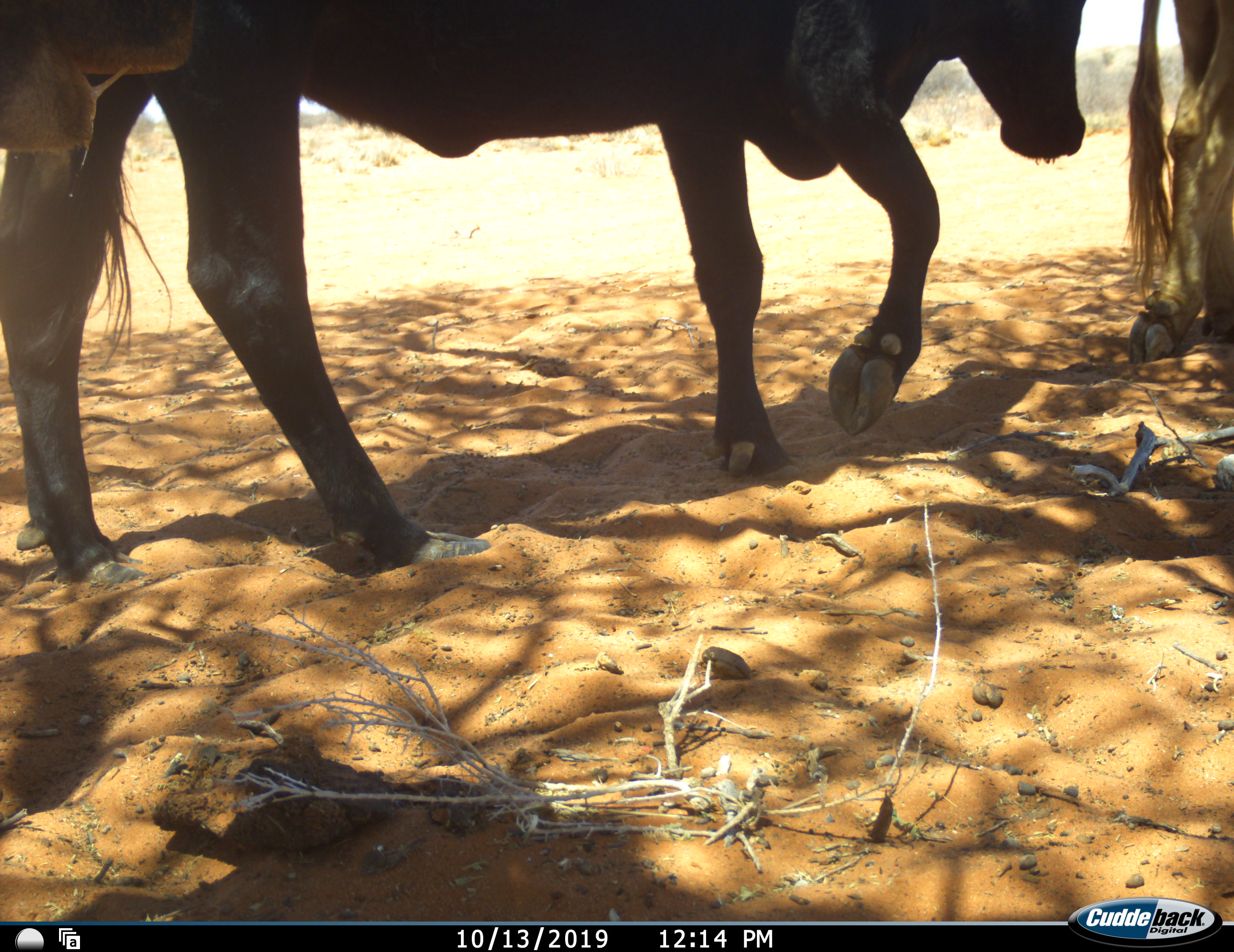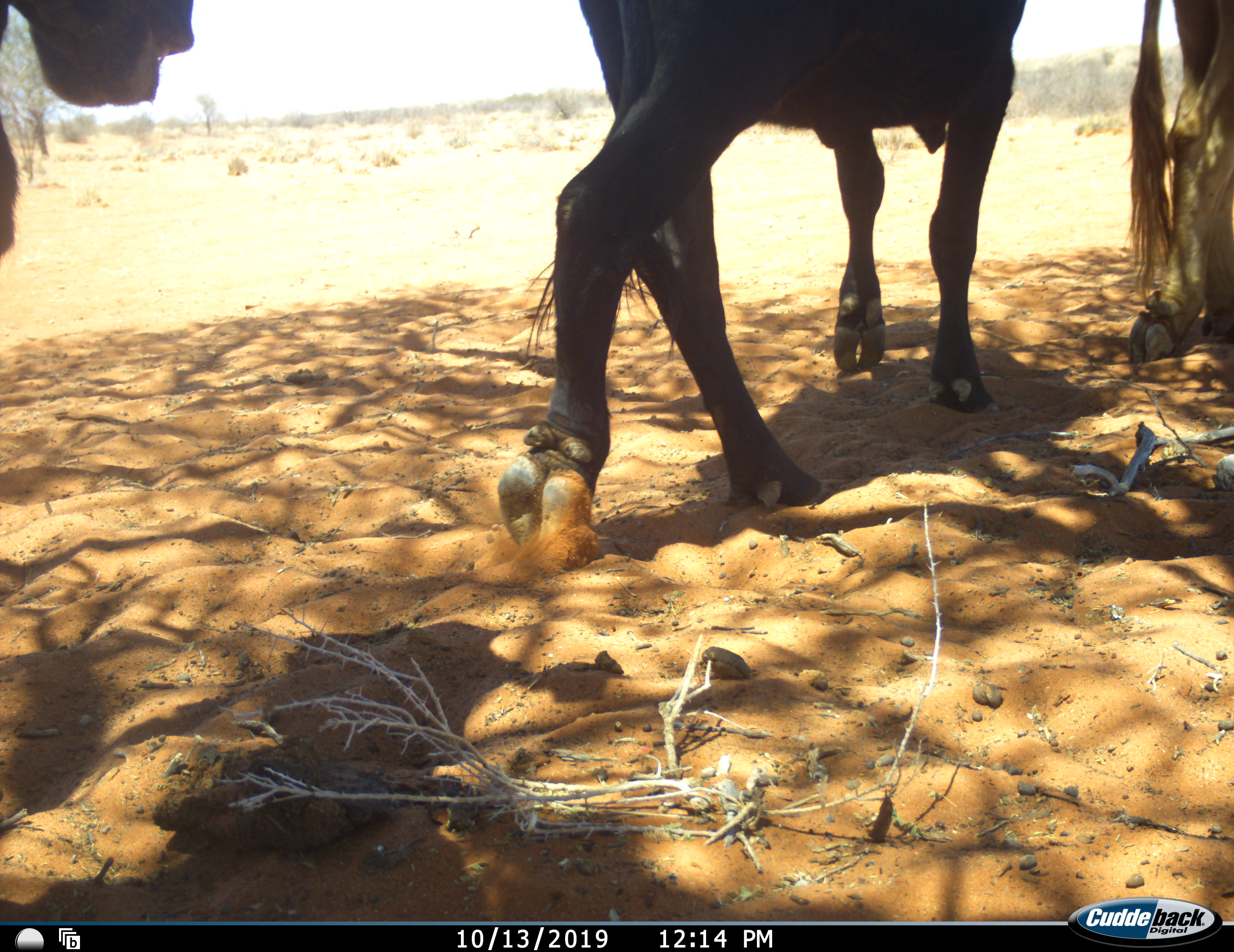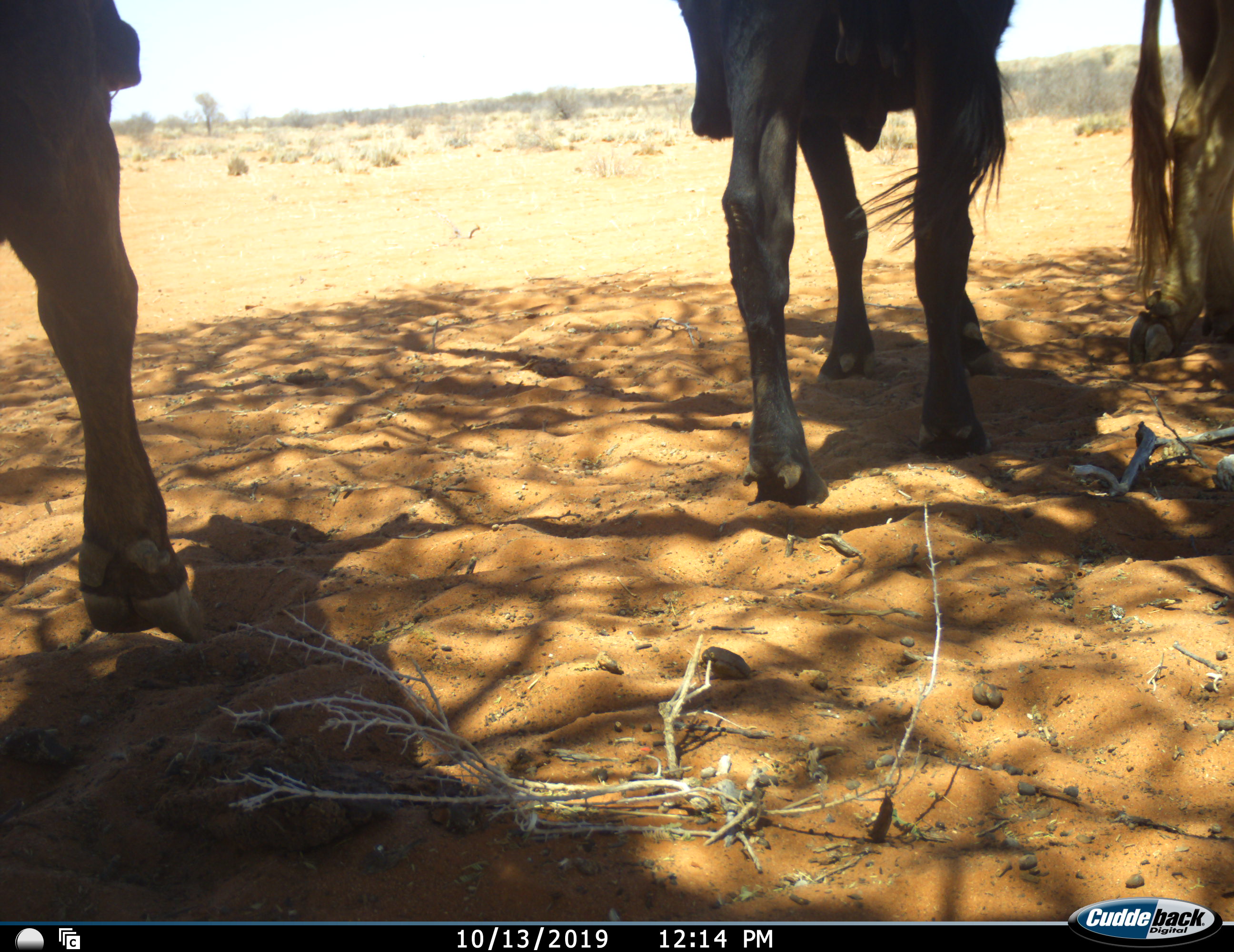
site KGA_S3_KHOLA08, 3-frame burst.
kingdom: Animalia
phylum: Chordata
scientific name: Vertebrata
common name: domestic animal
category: domesticanimal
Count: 3.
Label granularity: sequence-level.